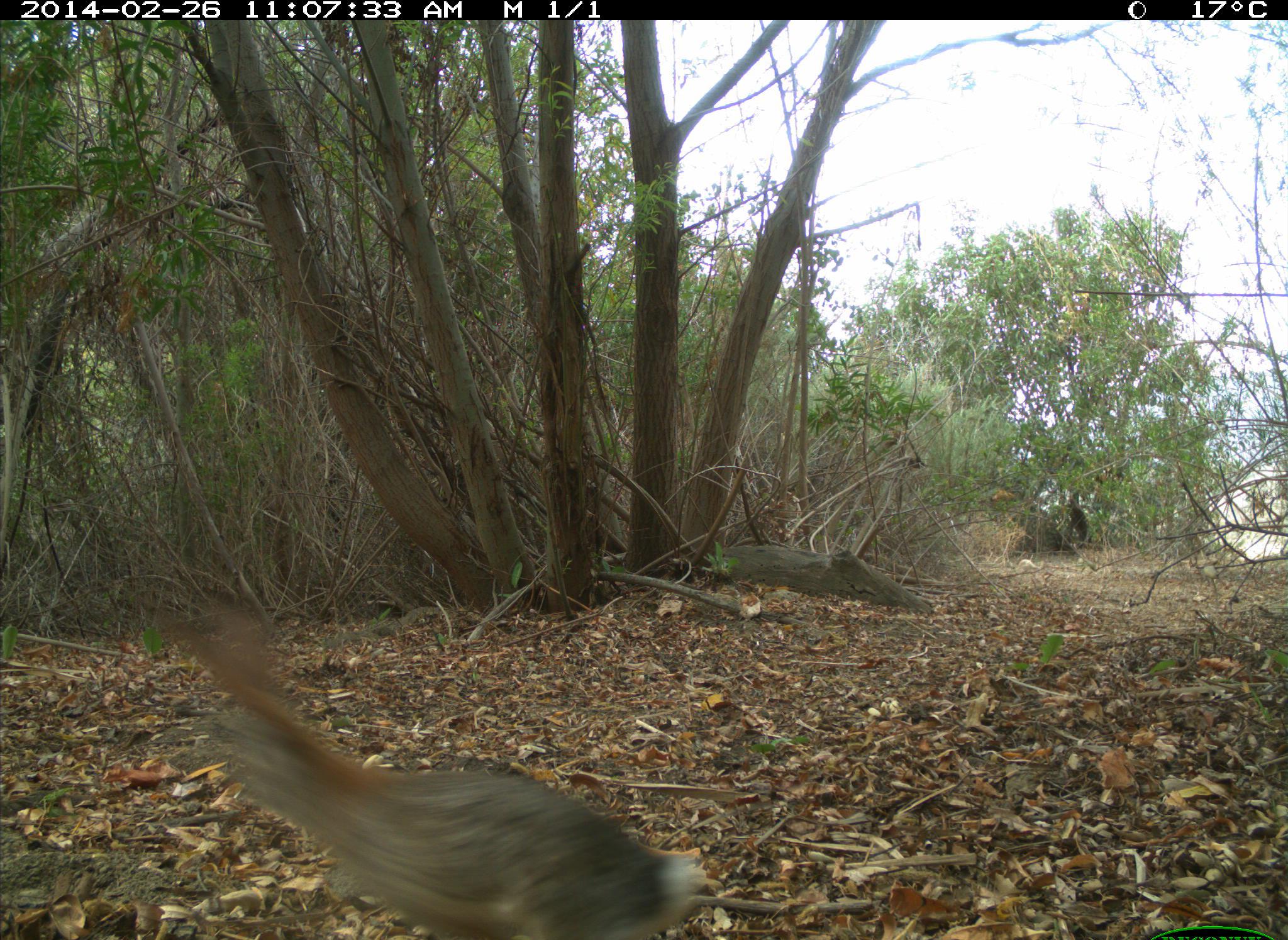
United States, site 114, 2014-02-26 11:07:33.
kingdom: Animalia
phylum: Chordata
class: Mammalia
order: Lagomorpha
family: Leporidae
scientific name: Leporidae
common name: rabbits and hares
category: rabbit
Rabbit (rabbits and hares) (Leporidae).